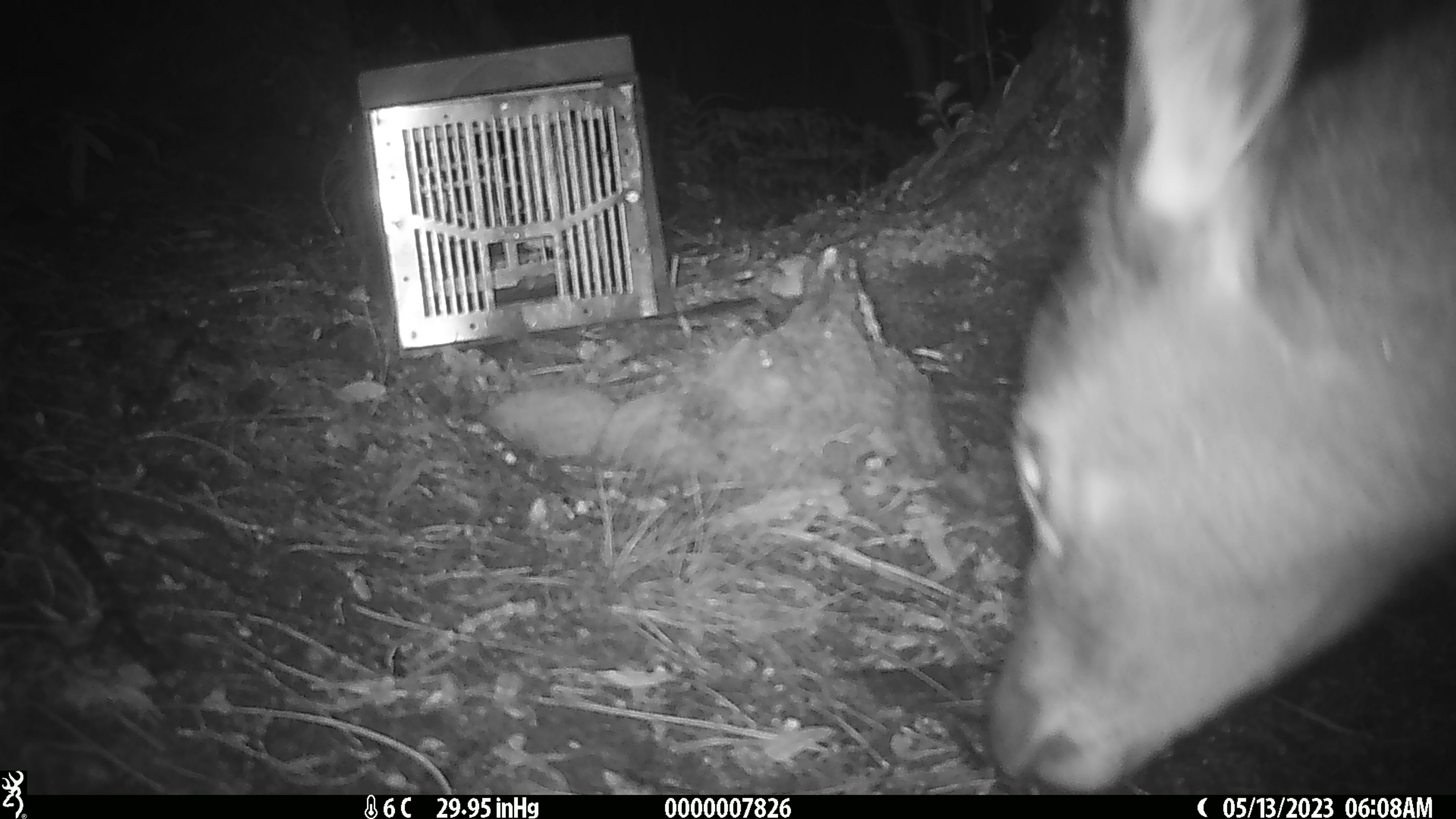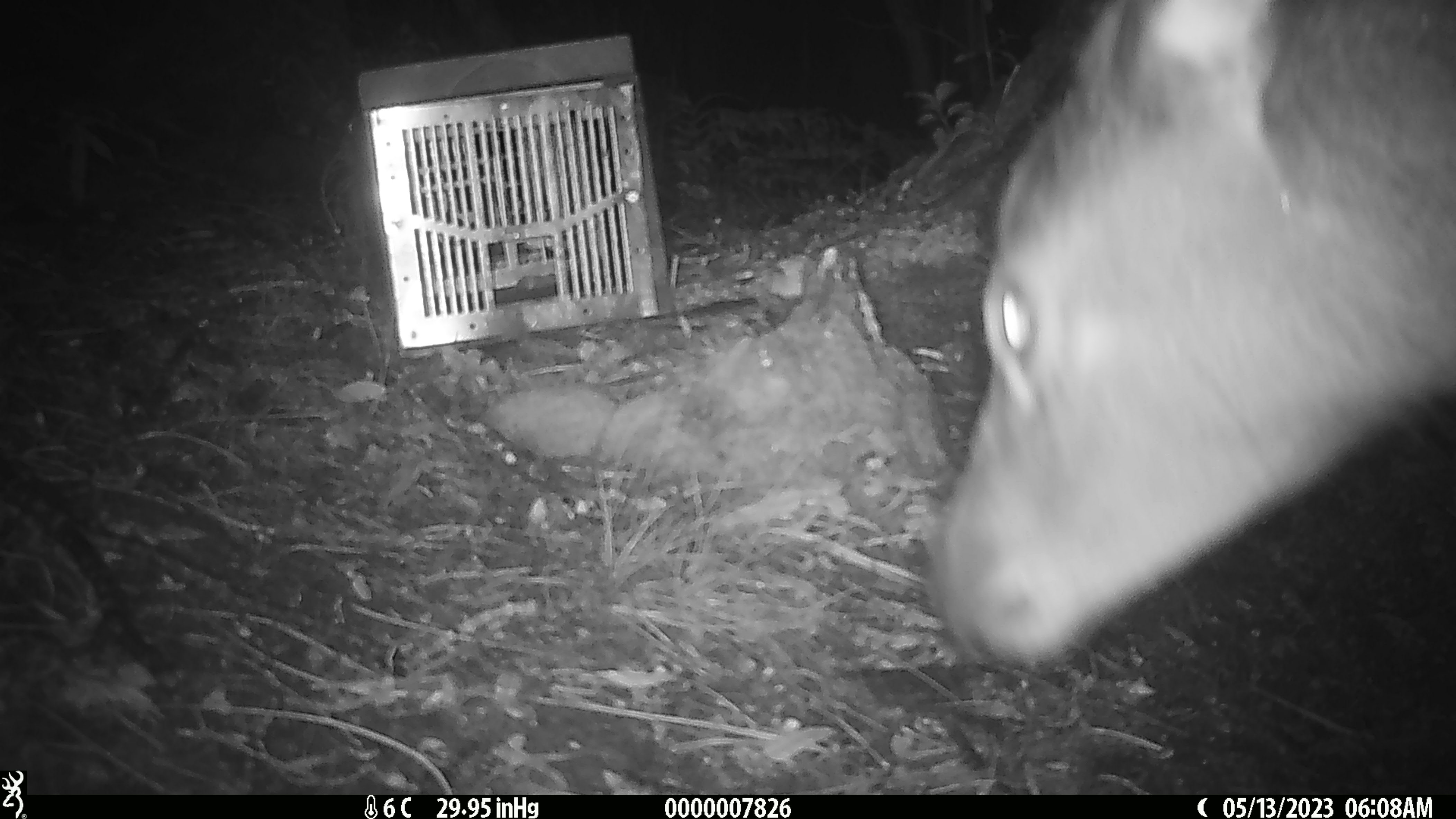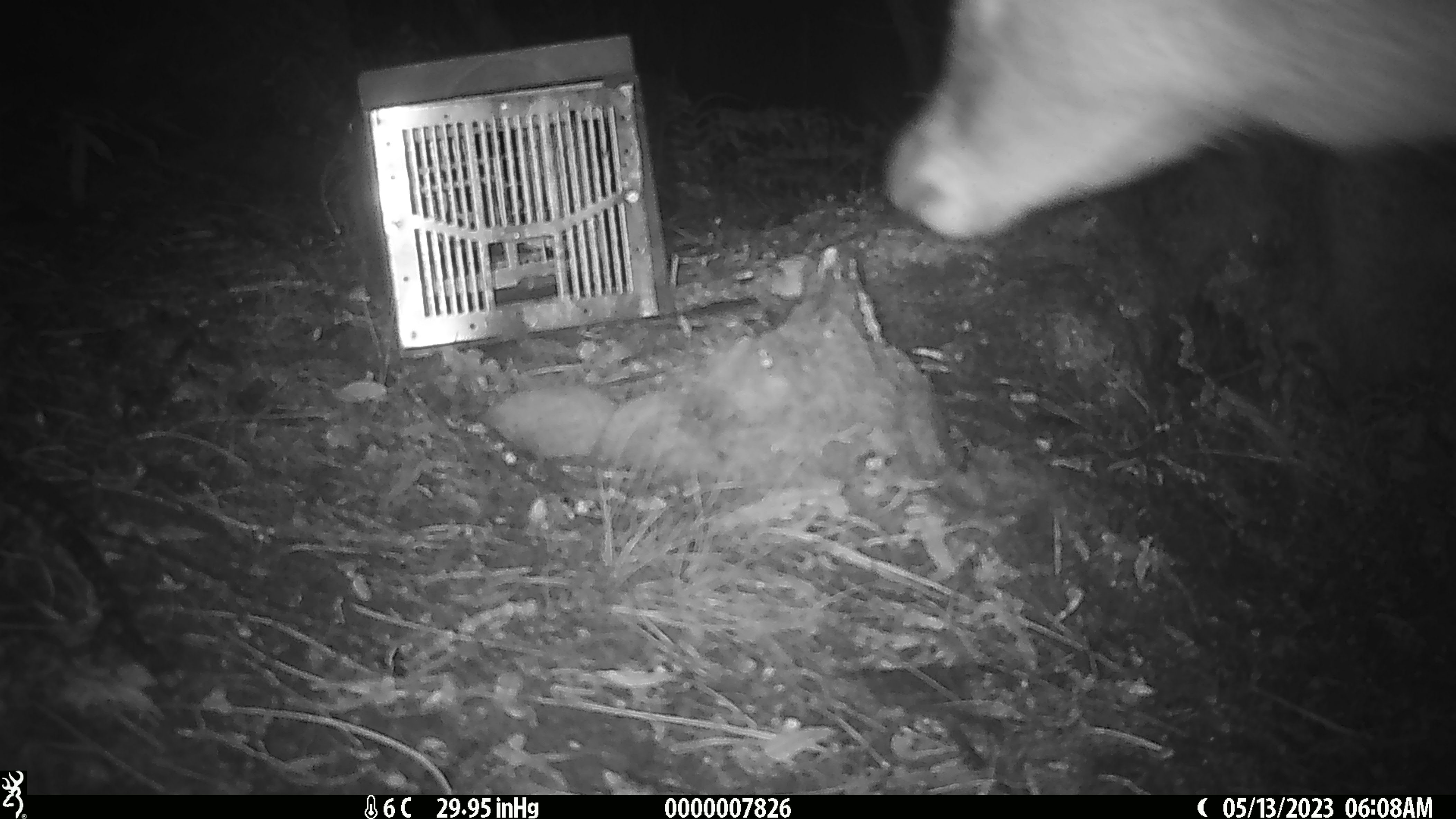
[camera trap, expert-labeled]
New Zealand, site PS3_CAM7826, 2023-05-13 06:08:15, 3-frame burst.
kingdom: Animalia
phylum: Chordata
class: Mammalia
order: Artiodactyla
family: Cervidae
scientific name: Cervidae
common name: deer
Deer (Cervidae).